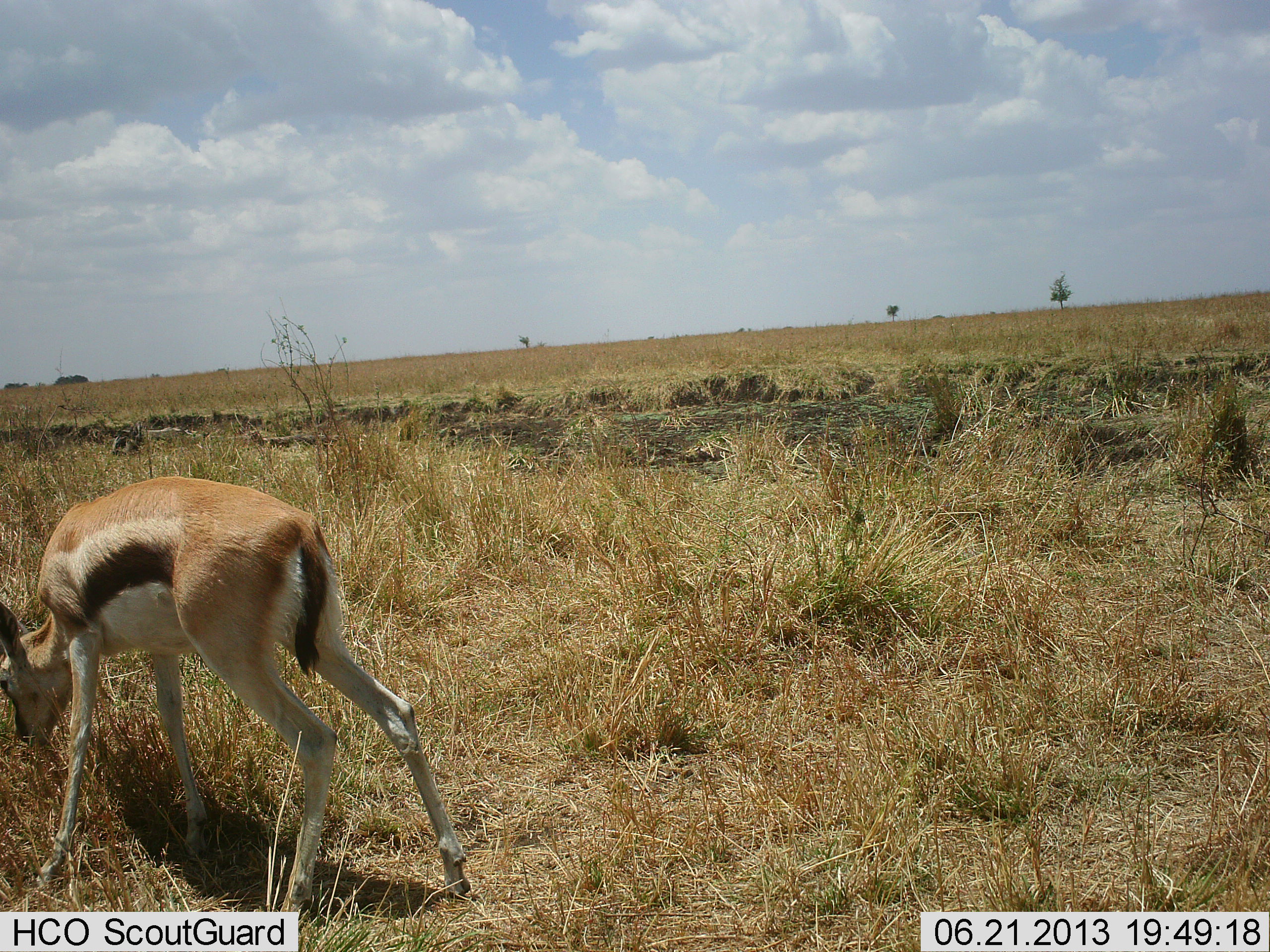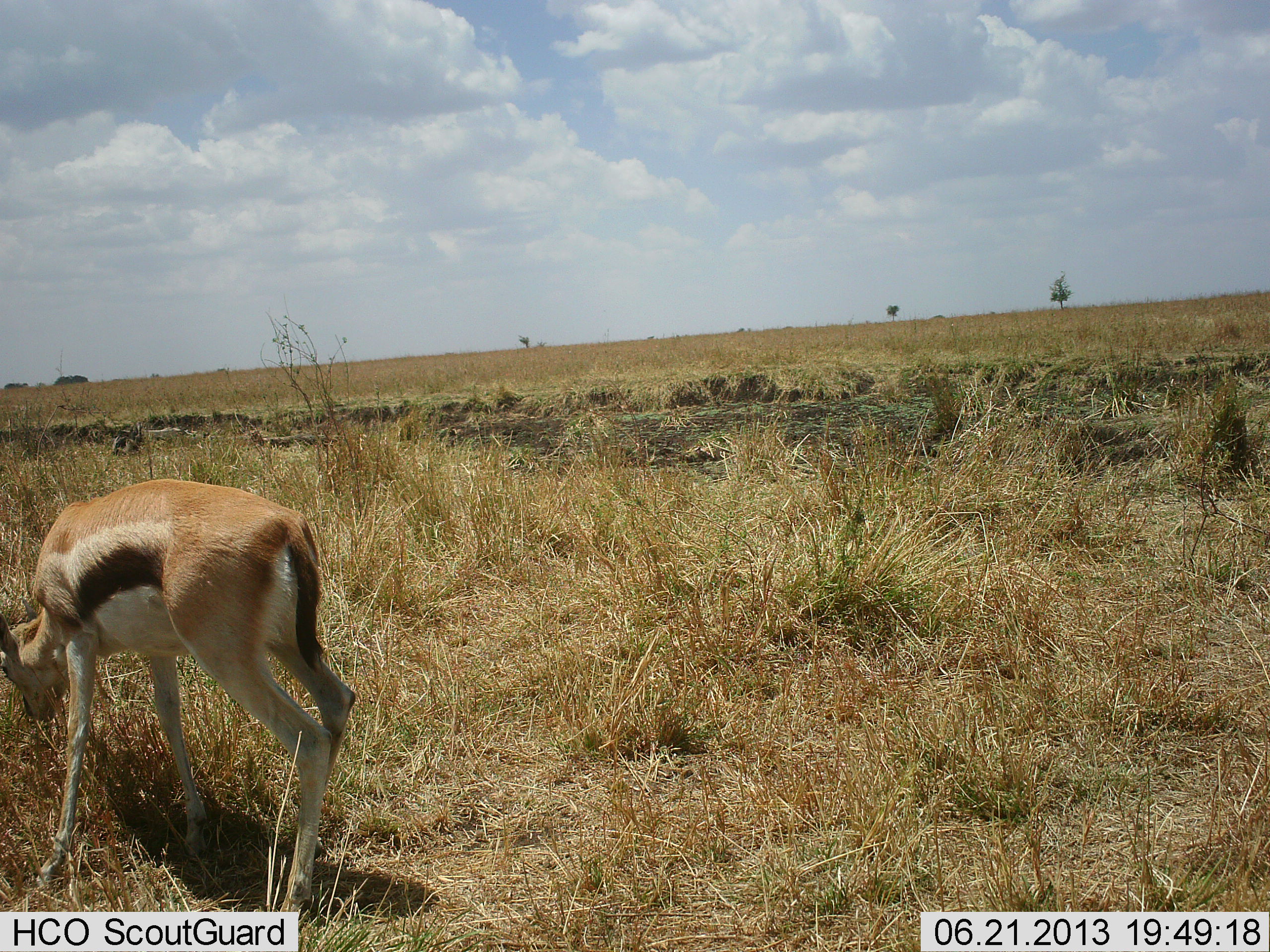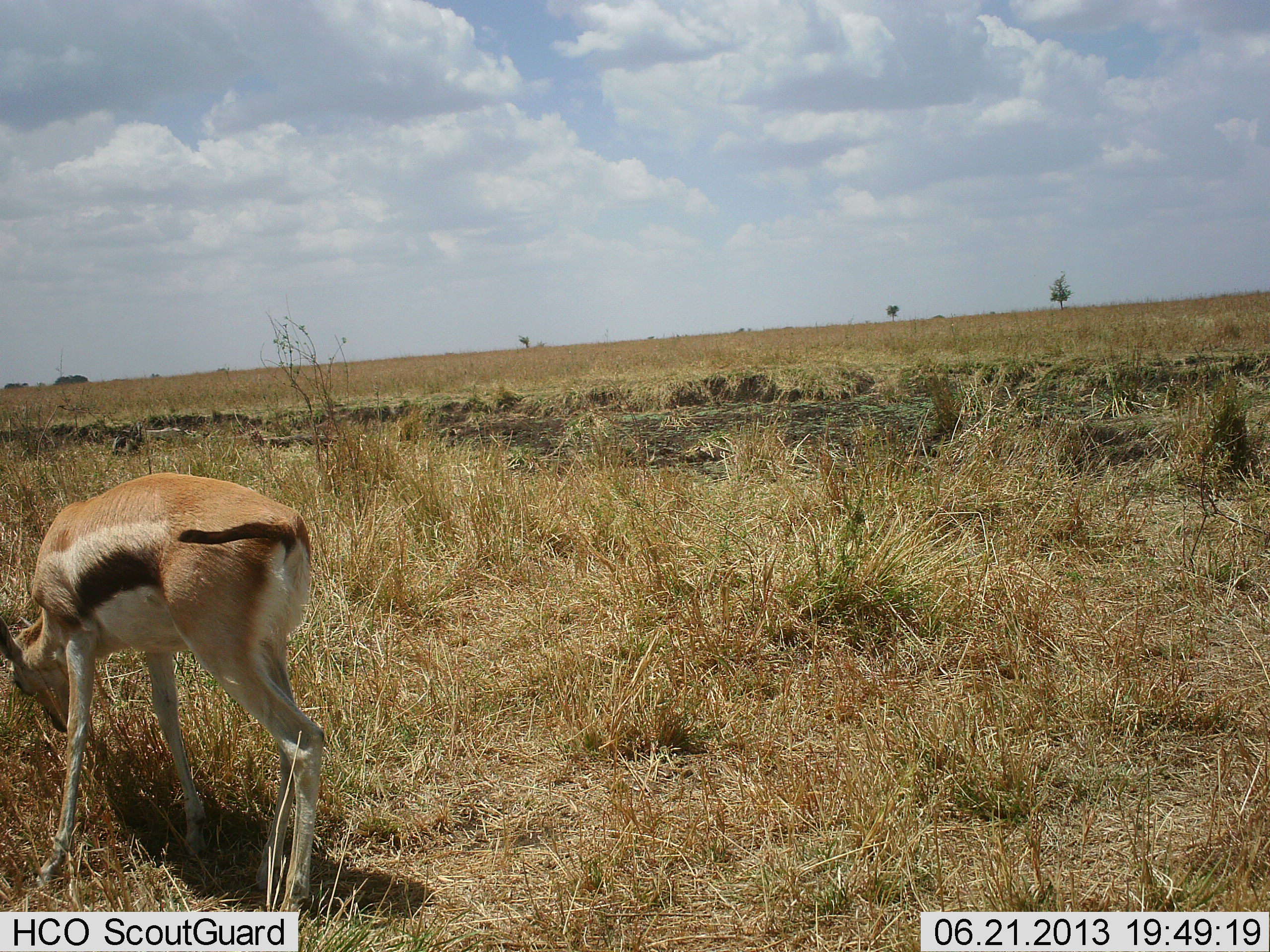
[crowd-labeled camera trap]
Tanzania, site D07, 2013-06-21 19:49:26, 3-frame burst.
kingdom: Animalia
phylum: Chordata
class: Mammalia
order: Artiodactyla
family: Bovidae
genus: Eudorcas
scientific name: Eudorcas thomsonii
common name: thomson's gazelle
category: gazellethomsons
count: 1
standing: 20%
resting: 0%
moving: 0%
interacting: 0%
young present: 0%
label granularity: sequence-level